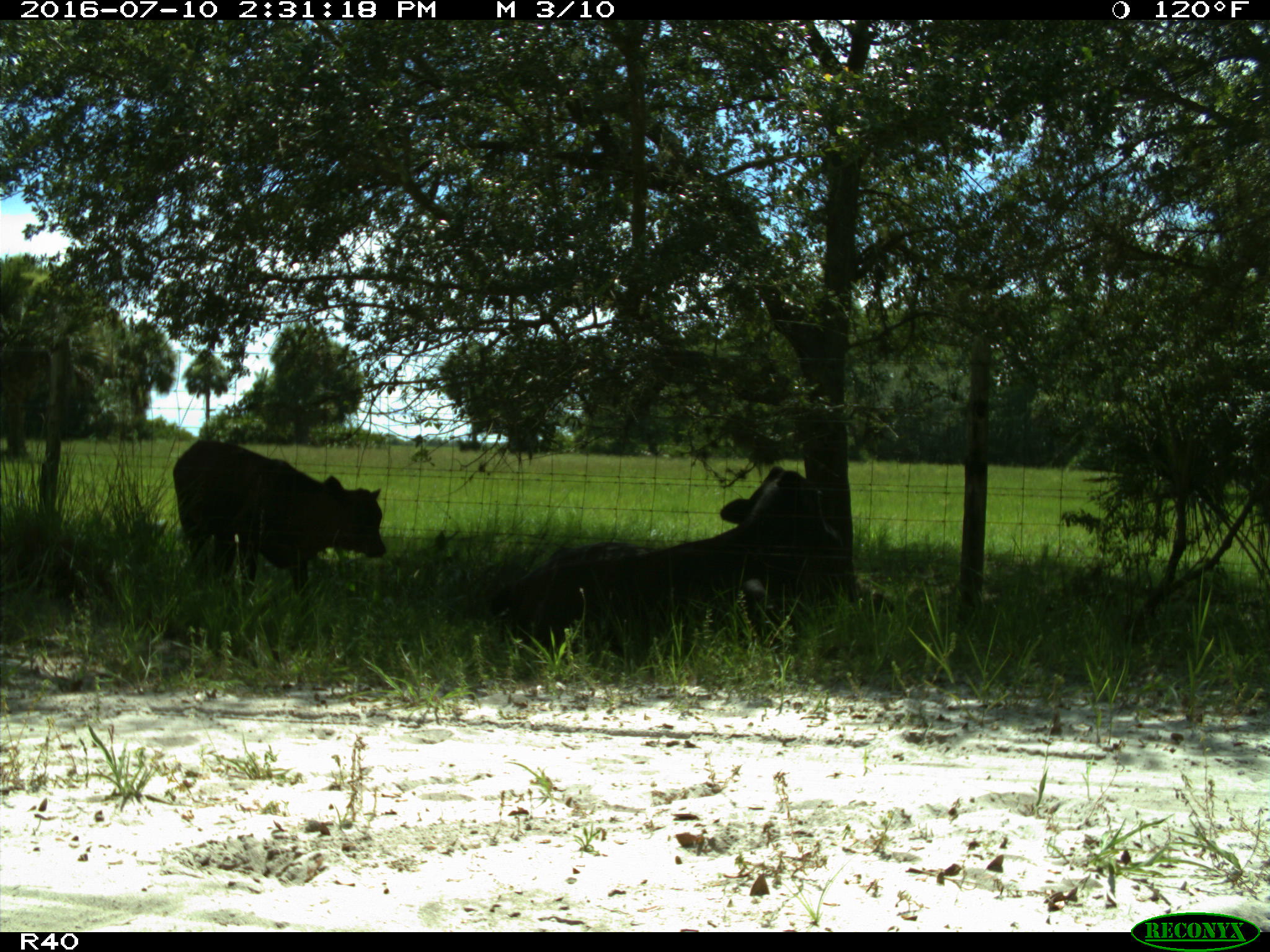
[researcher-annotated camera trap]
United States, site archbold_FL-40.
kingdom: Animalia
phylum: Chordata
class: Mammalia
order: Artiodactyla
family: Bovidae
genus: Bos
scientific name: Bos taurus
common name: domestic cow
Bos taurus (domestic cow).